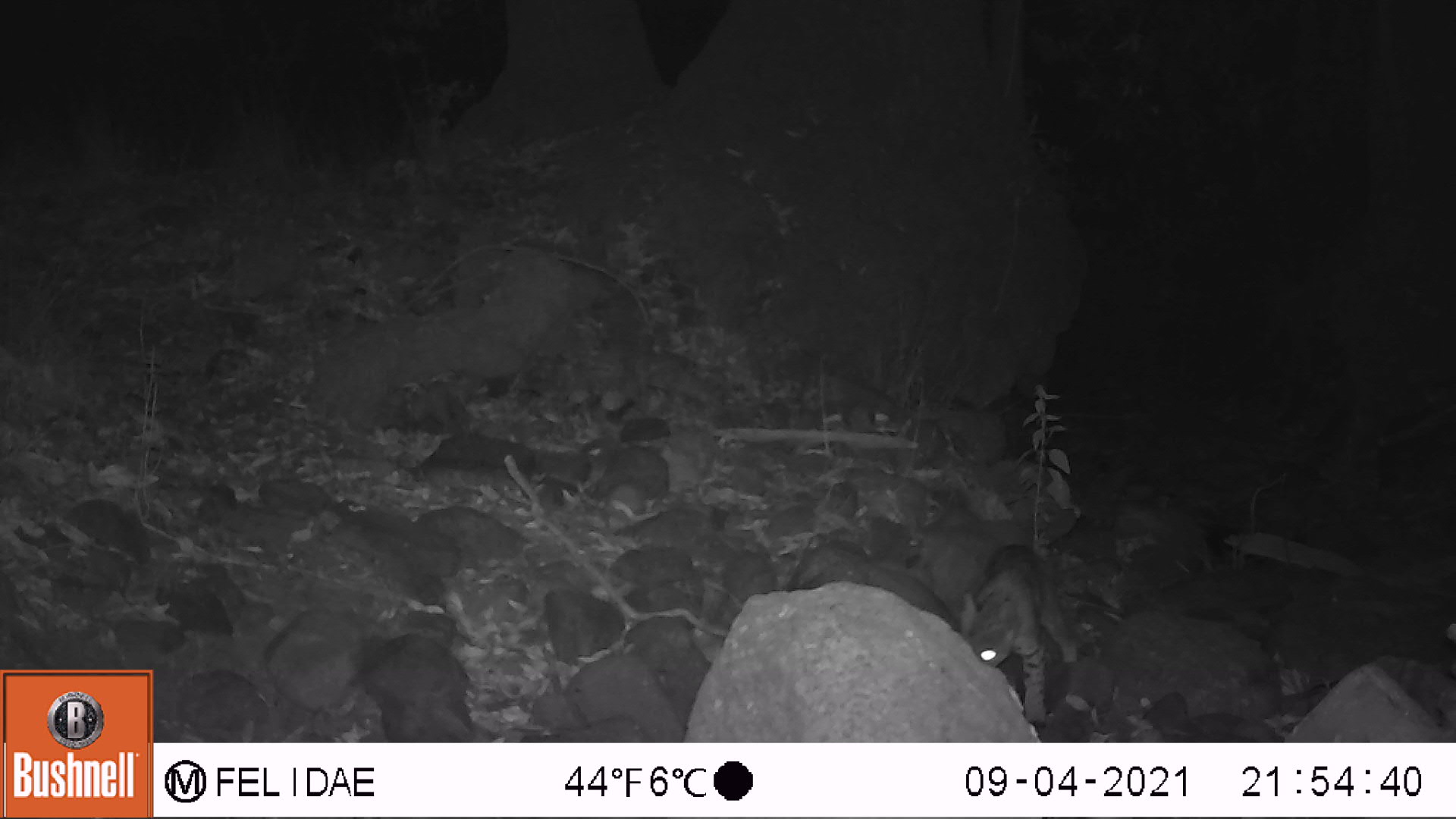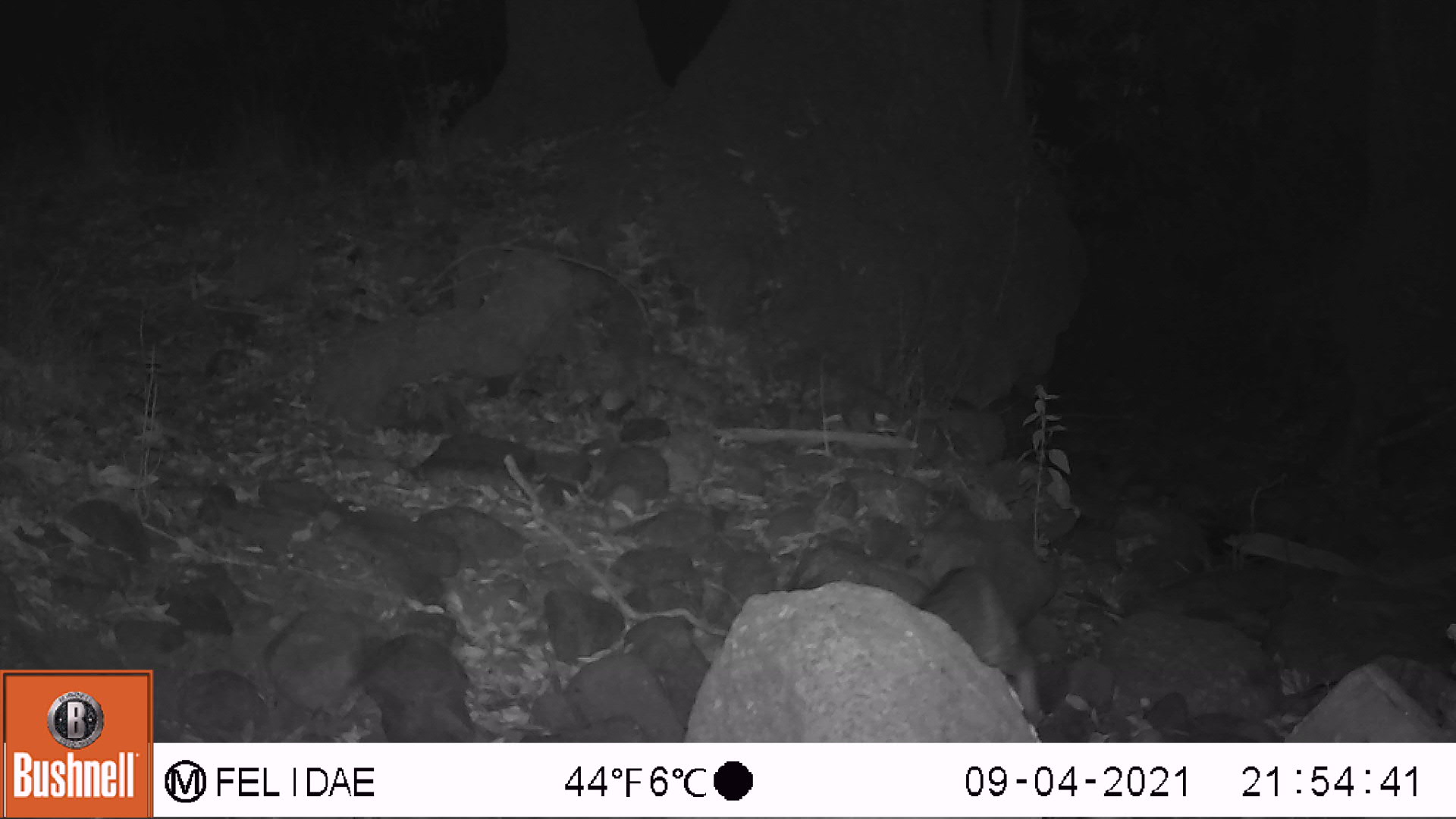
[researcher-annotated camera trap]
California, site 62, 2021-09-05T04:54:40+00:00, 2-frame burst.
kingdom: Animalia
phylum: Chordata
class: Mammalia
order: Carnivora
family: Felidae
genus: Lynx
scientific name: Lynx rufus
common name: bobcat